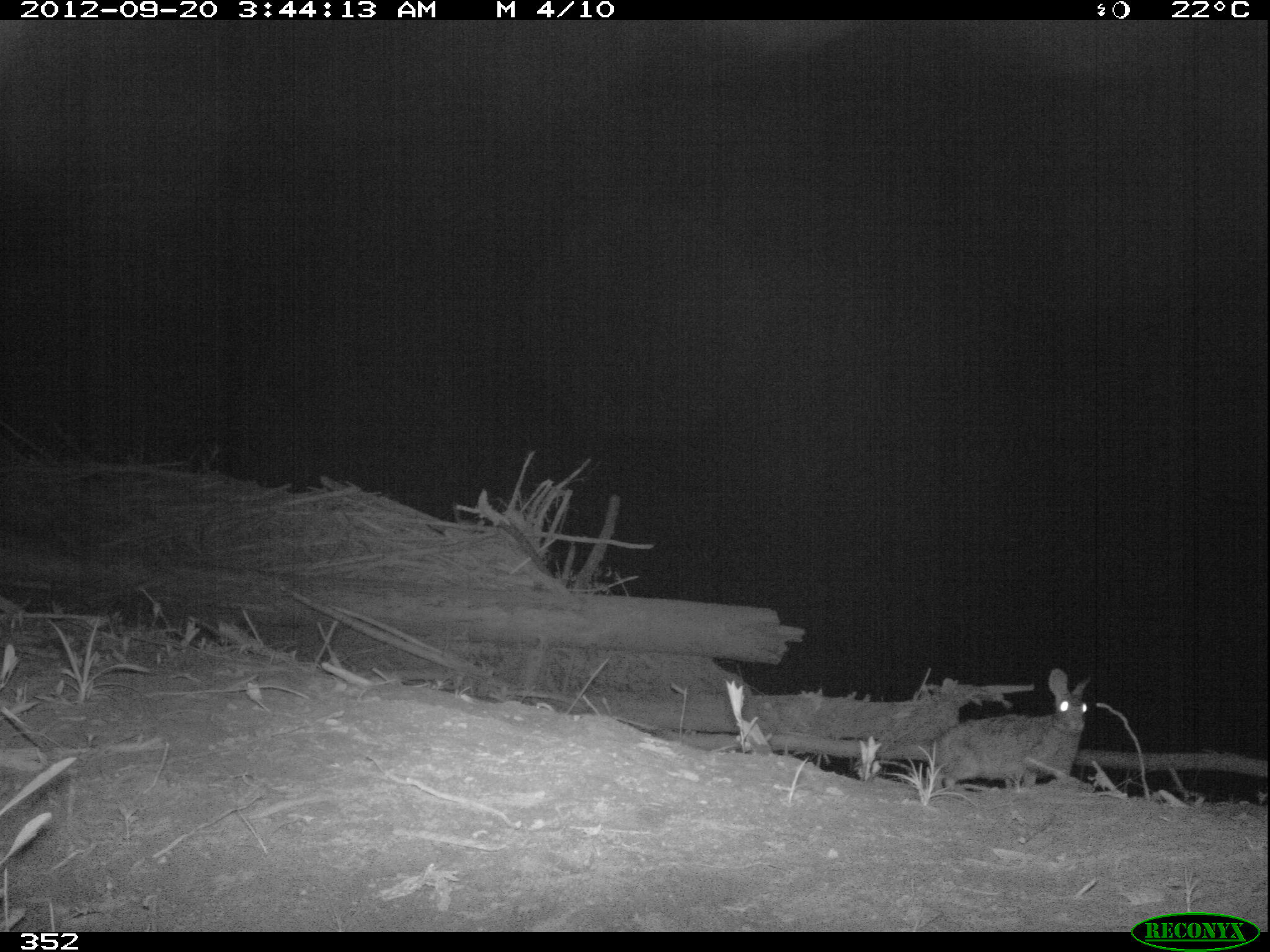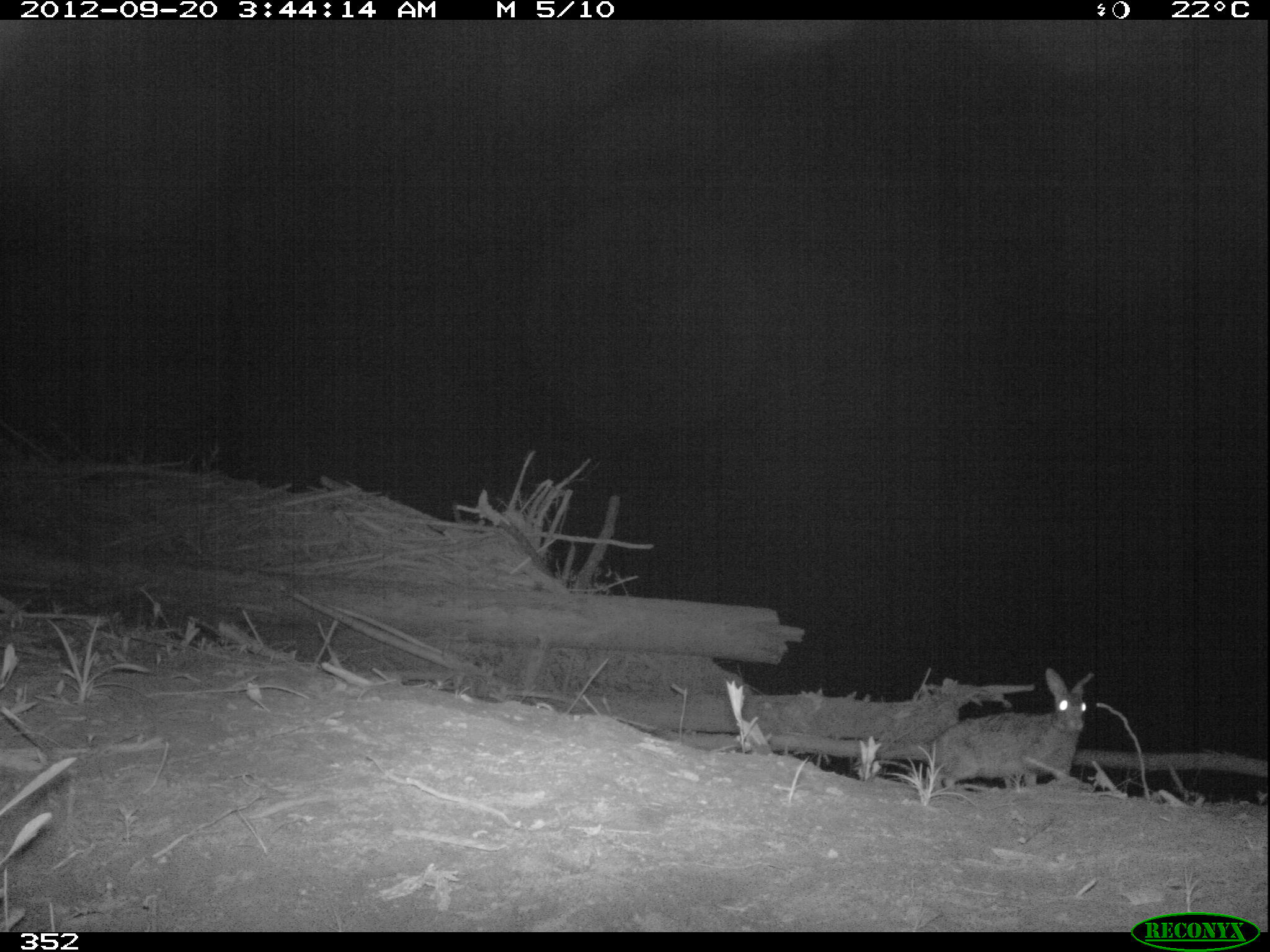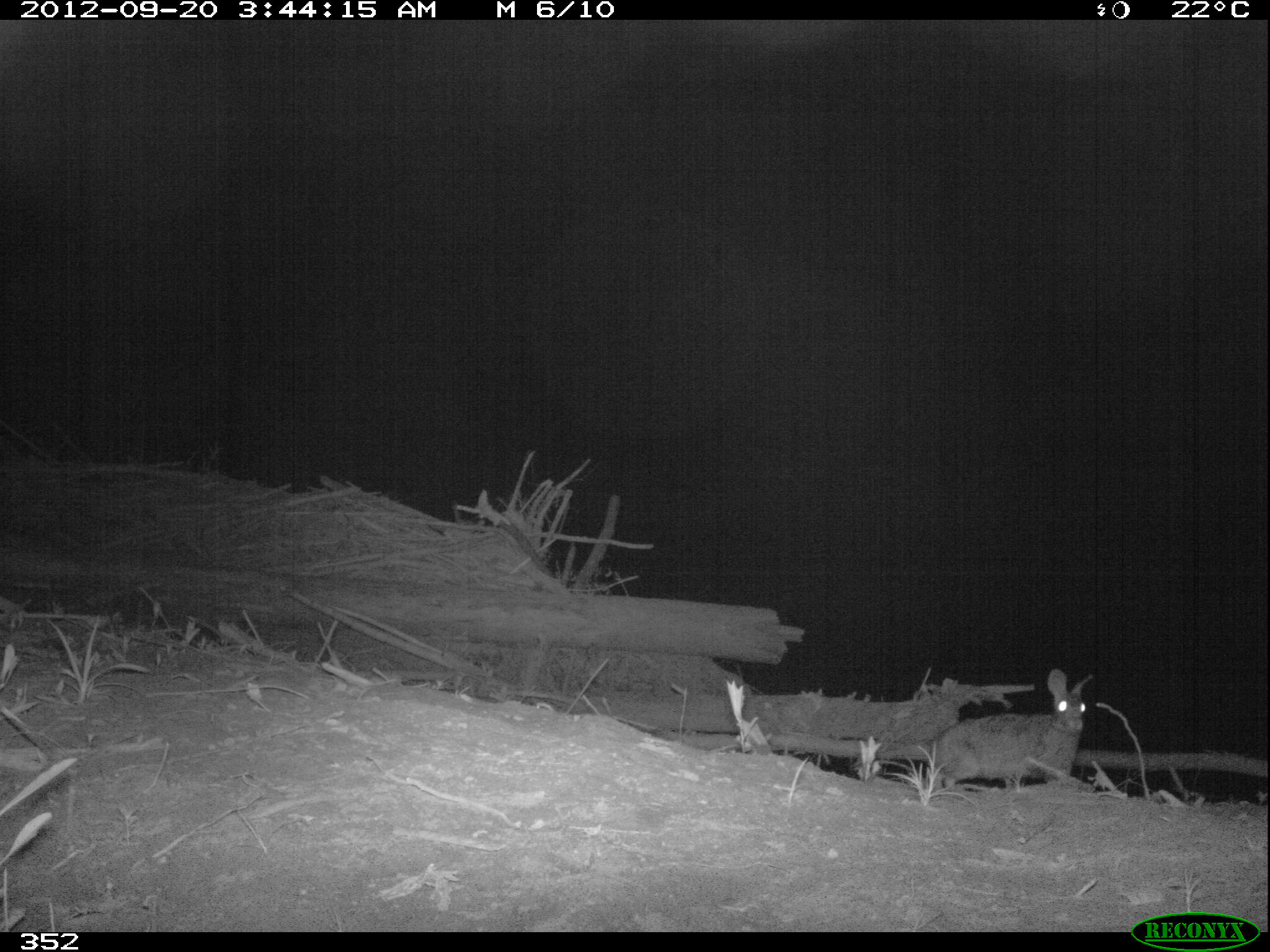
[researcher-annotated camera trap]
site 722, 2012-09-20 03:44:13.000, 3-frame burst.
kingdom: Animalia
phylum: Chordata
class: Mammalia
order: Lagomorpha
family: Leporidae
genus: Sylvilagus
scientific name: Sylvilagus brasiliensis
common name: tapeti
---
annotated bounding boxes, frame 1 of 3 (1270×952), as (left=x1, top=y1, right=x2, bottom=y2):
sylvilagus brasiliensis: (left=930, top=669, right=1088, bottom=791)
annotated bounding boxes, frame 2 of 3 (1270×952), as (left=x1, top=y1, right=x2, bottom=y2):
sylvilagus brasiliensis: (left=928, top=668, right=1094, bottom=789)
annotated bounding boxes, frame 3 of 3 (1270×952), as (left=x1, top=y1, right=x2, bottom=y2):
sylvilagus brasiliensis: (left=923, top=669, right=1096, bottom=794)